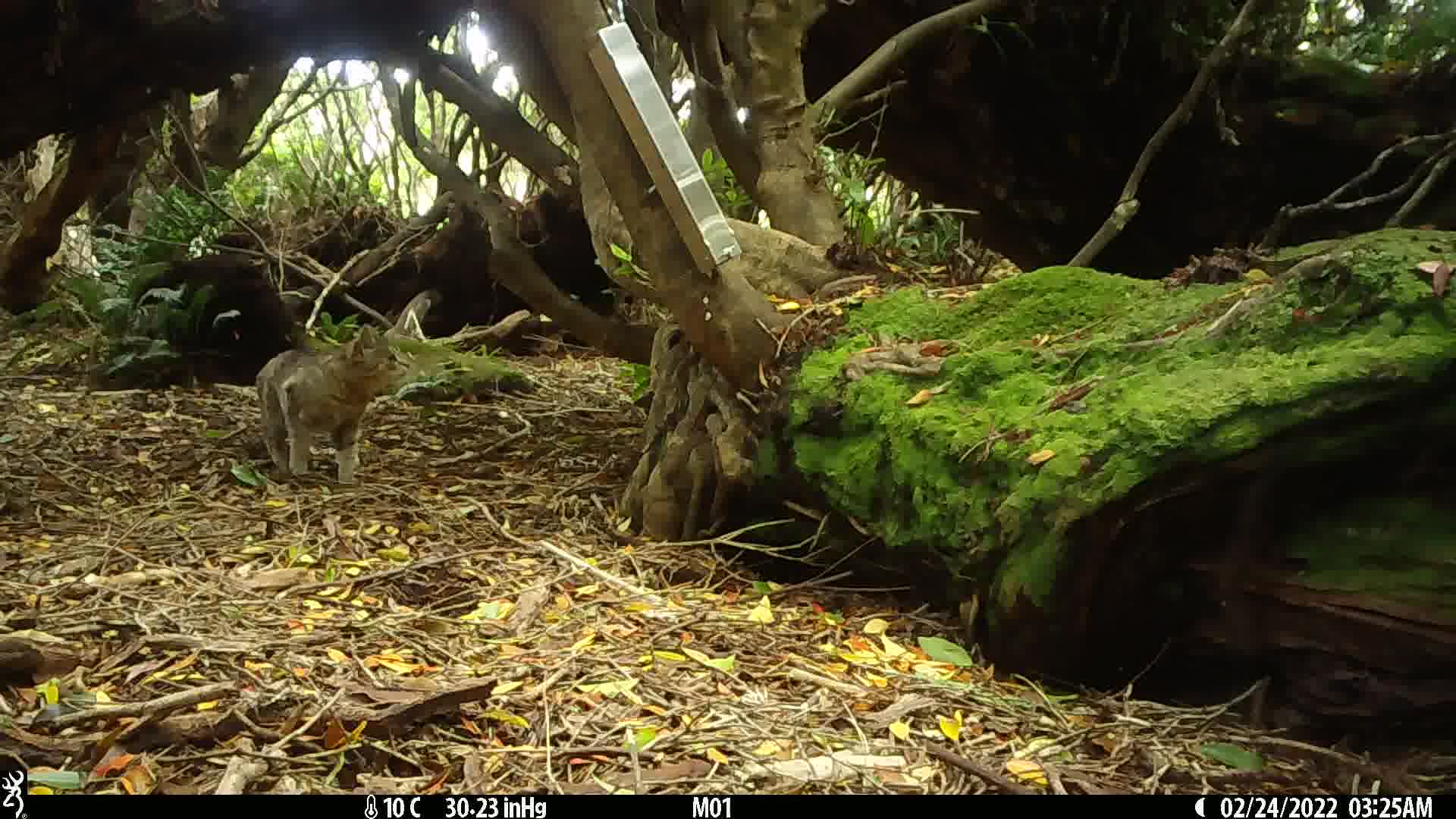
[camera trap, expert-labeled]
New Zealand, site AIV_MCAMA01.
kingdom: Animalia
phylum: Chordata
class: Mammalia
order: Carnivora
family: Felidae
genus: Felis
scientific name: Felis catus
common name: domestic cat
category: cat